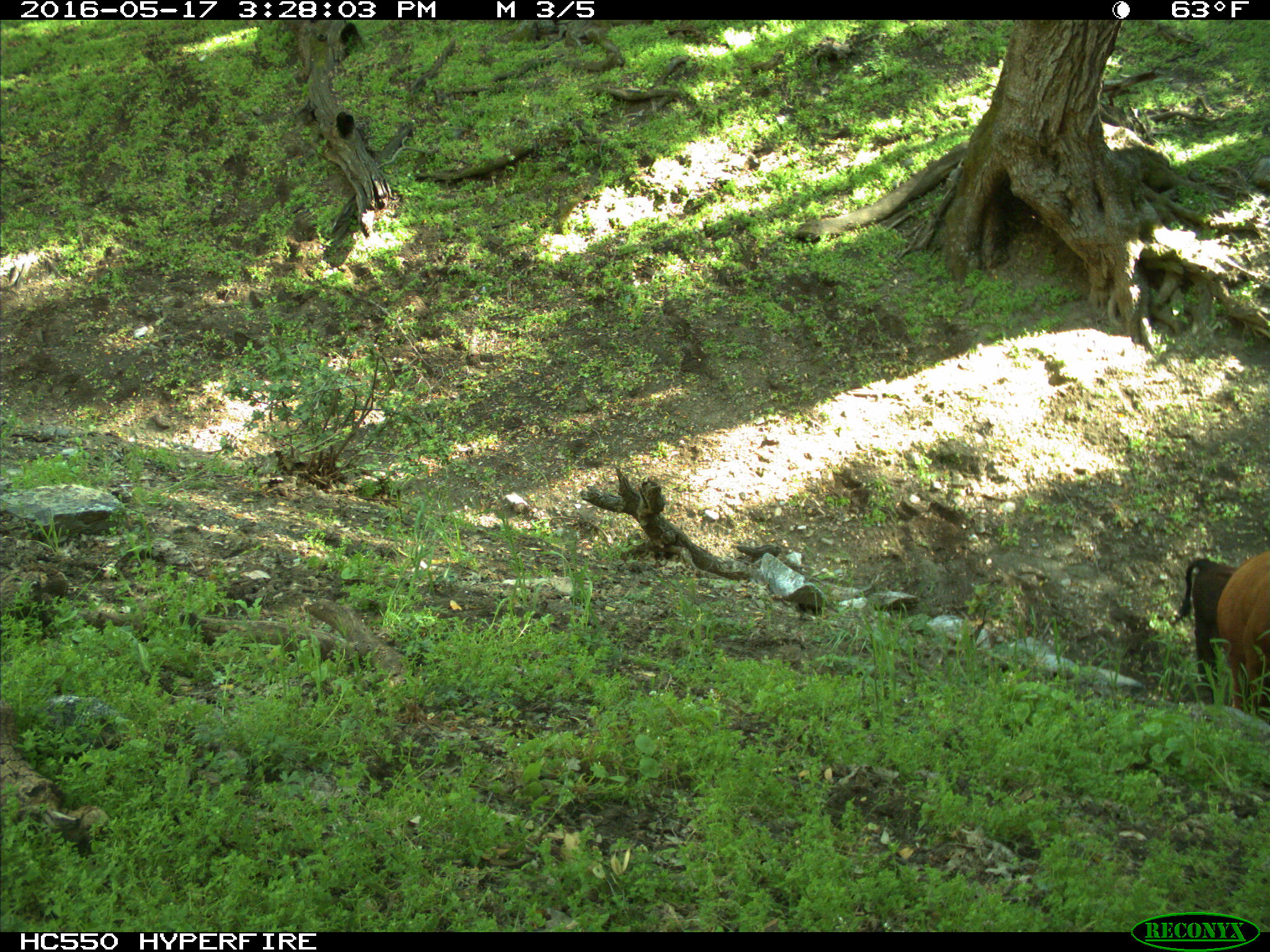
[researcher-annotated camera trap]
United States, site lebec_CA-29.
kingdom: Animalia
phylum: Chordata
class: Mammalia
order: Artiodactyla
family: Bovidae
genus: Bos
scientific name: Bos taurus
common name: domestic cow